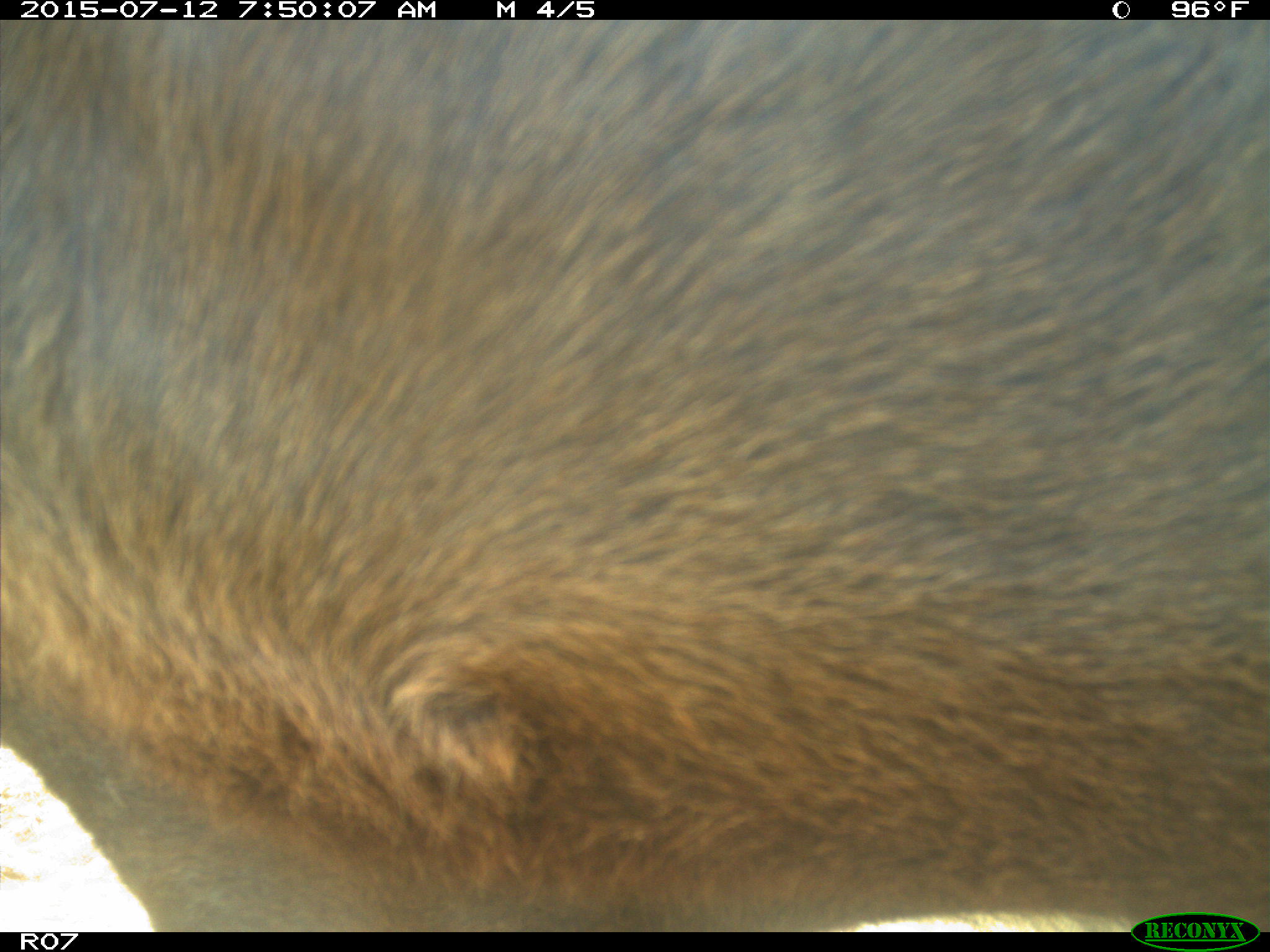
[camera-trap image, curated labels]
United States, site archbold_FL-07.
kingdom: Animalia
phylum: Chordata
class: Mammalia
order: Artiodactyla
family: Bovidae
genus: Bos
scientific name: Bos taurus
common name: domestic cow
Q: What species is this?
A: Bos taurus (domestic cow).